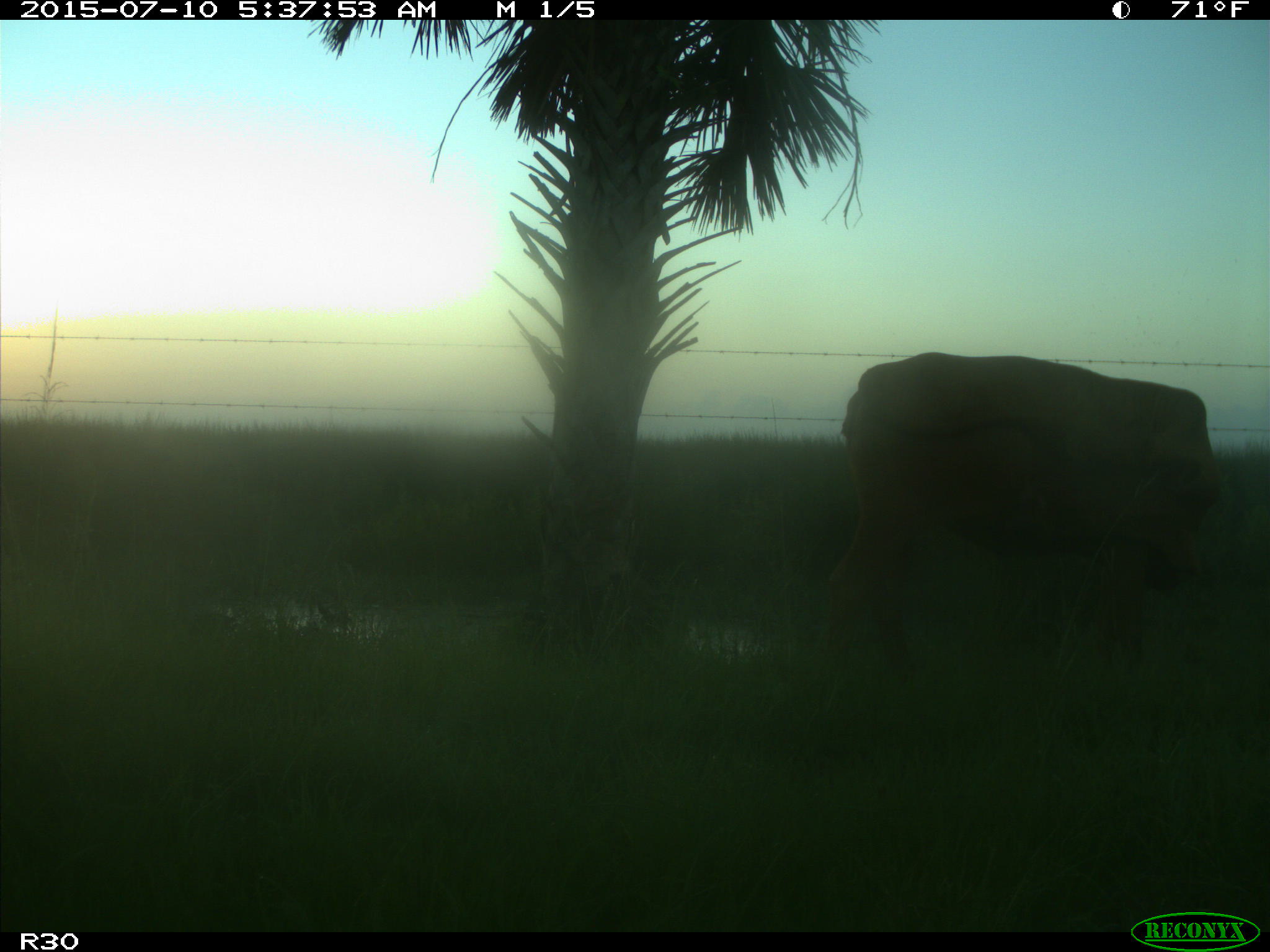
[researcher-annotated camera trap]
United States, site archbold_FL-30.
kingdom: Animalia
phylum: Chordata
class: Mammalia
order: Artiodactyla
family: Bovidae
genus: Bos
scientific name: Bos taurus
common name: domestic cow